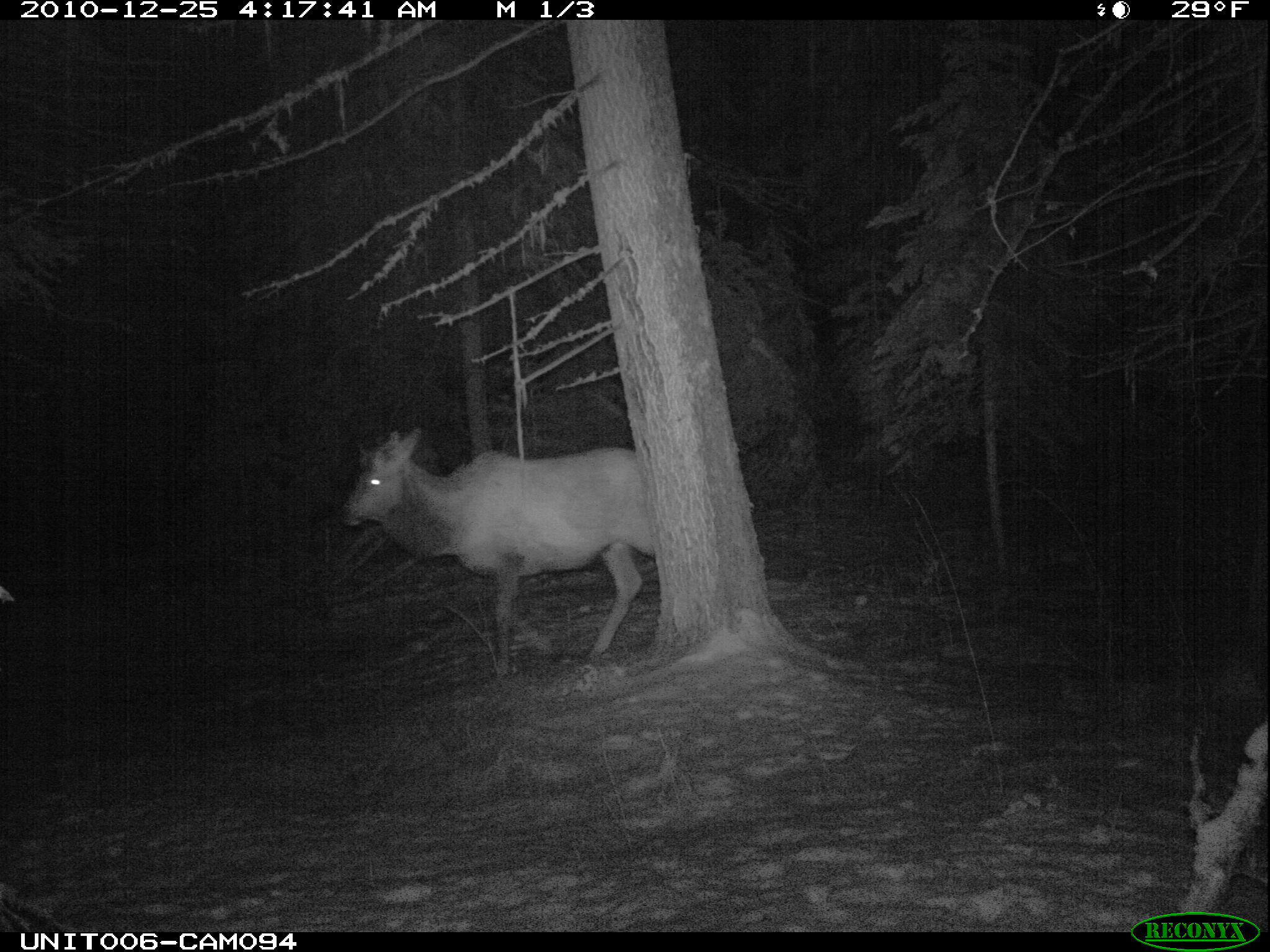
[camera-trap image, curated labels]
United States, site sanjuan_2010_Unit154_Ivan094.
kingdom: Animalia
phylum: Chordata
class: Mammalia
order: Artiodactyla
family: Cervidae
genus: Cervus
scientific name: Cervus elaphus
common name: red deer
Cervus elaphus (red deer).